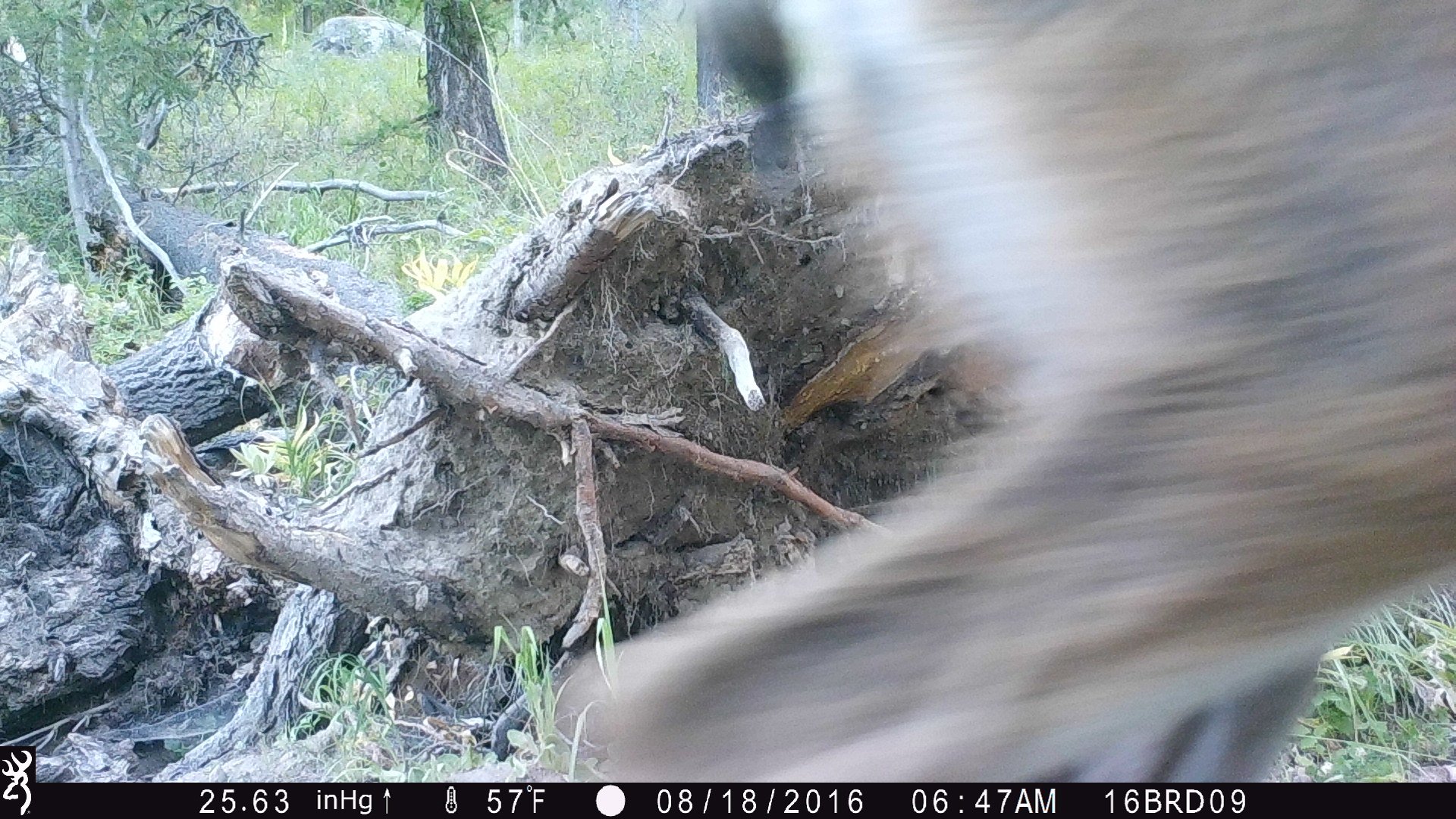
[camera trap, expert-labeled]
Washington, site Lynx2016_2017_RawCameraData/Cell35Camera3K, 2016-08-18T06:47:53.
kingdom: Animalia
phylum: Chordata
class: Mammalia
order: Artiodactyla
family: Cervidae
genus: Odocoileus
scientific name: Odocoileus hemionus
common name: mule deer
Odocoileus hemionus (mule deer). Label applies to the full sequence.